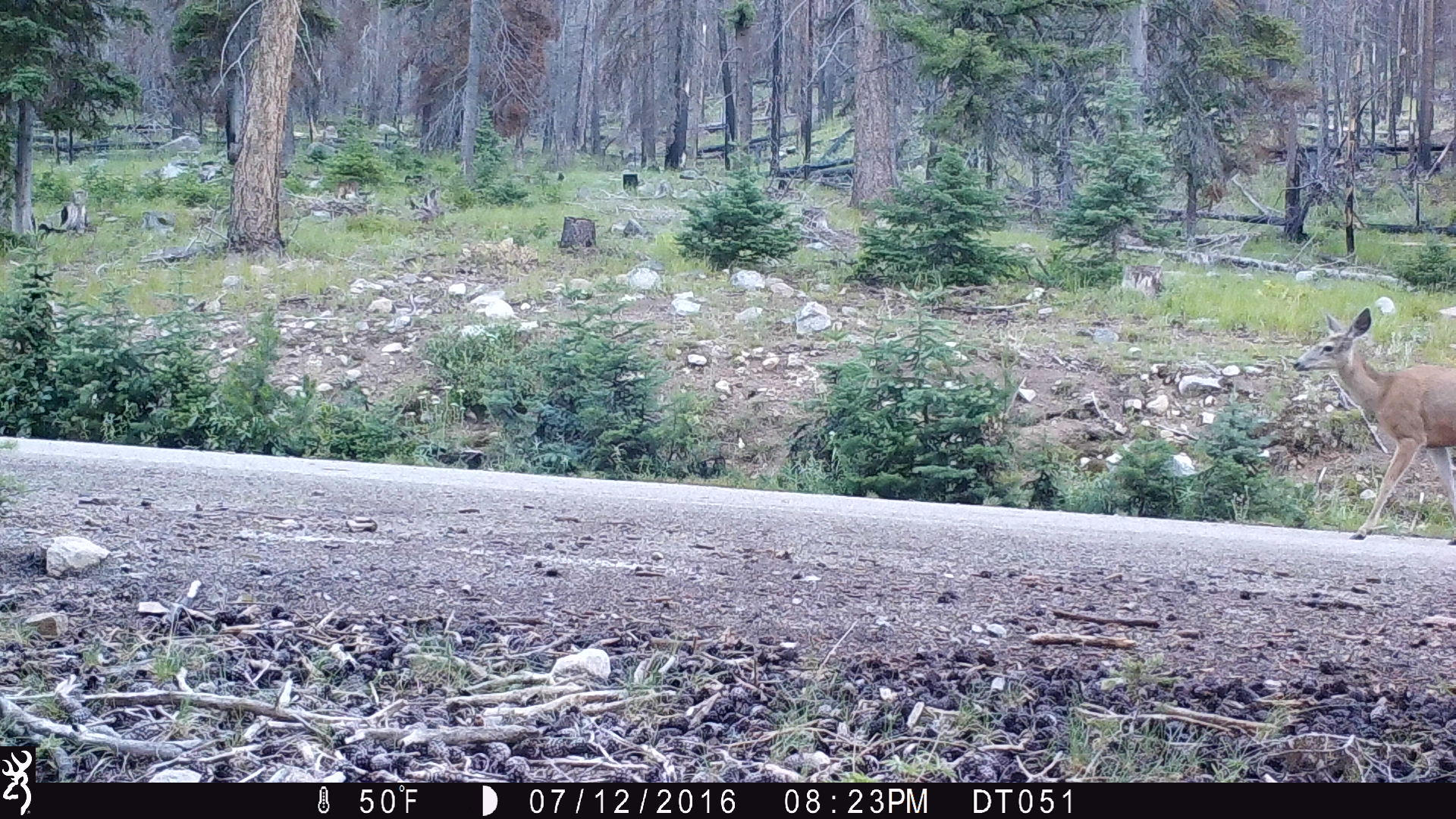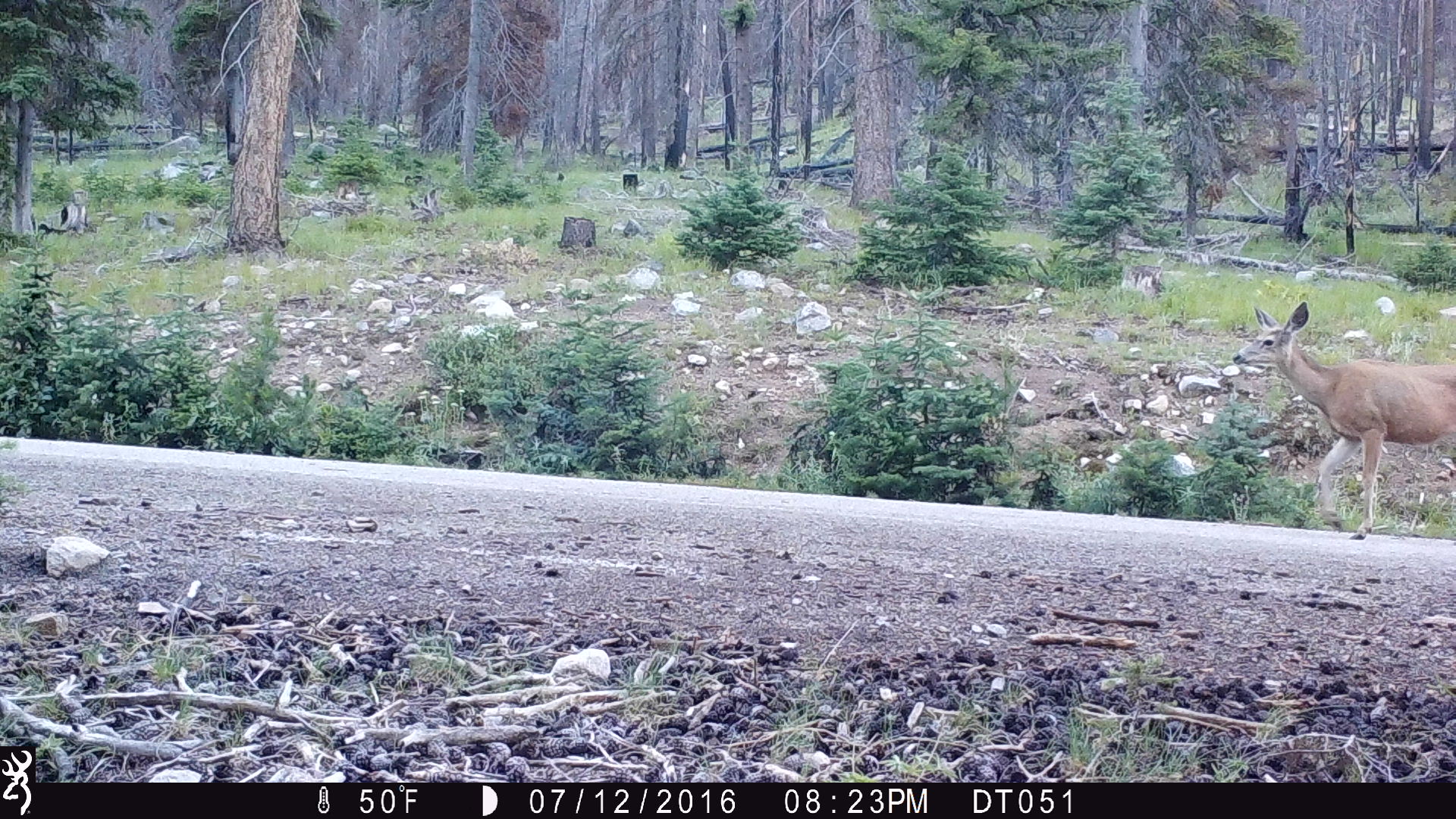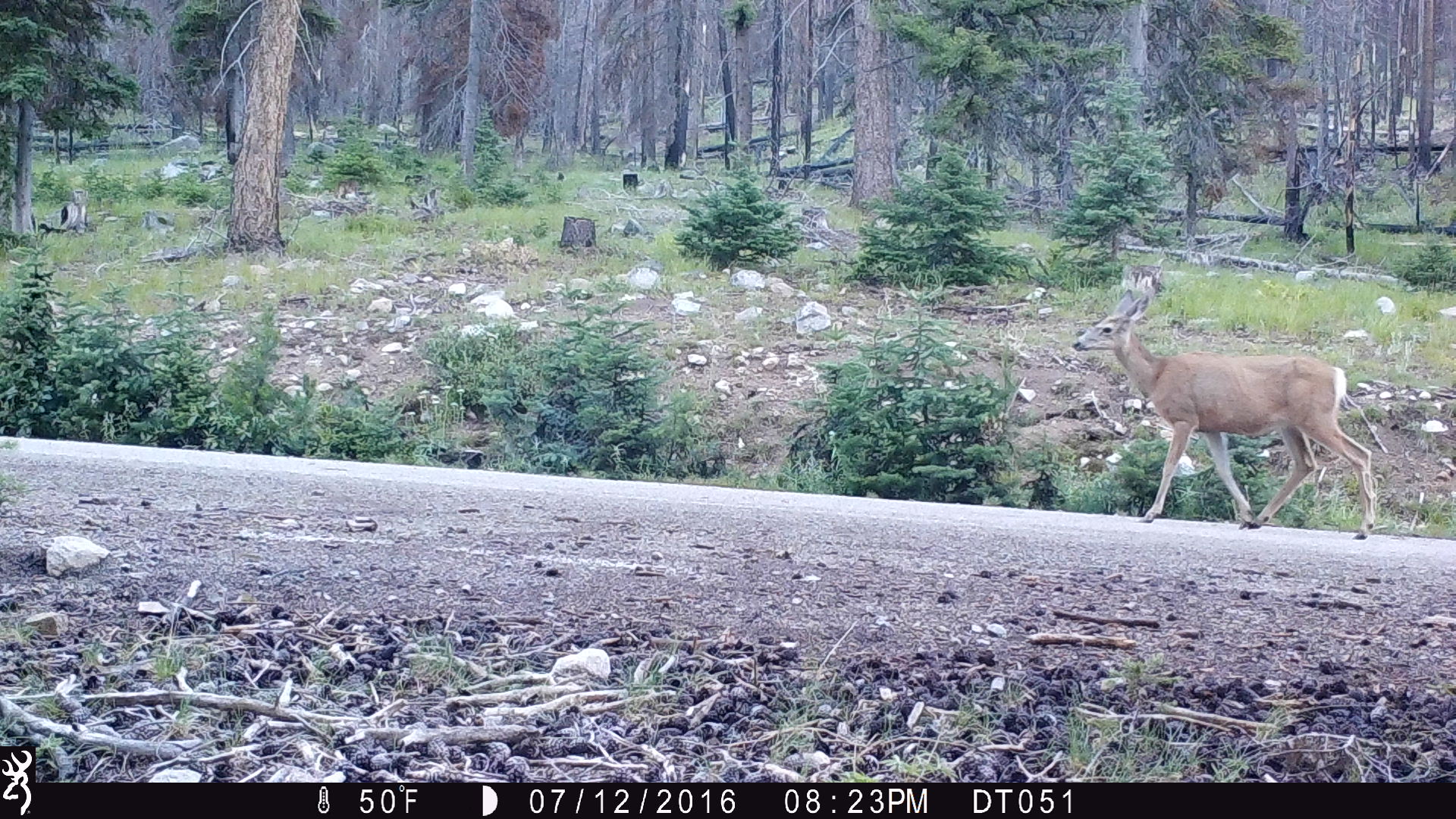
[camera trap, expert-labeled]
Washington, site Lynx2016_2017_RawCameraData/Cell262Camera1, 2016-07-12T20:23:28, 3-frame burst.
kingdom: Animalia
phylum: Chordata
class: Mammalia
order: Artiodactyla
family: Cervidae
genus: Odocoileus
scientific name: Odocoileus hemionus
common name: mule deer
Odocoileus hemionus (mule deer). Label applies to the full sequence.